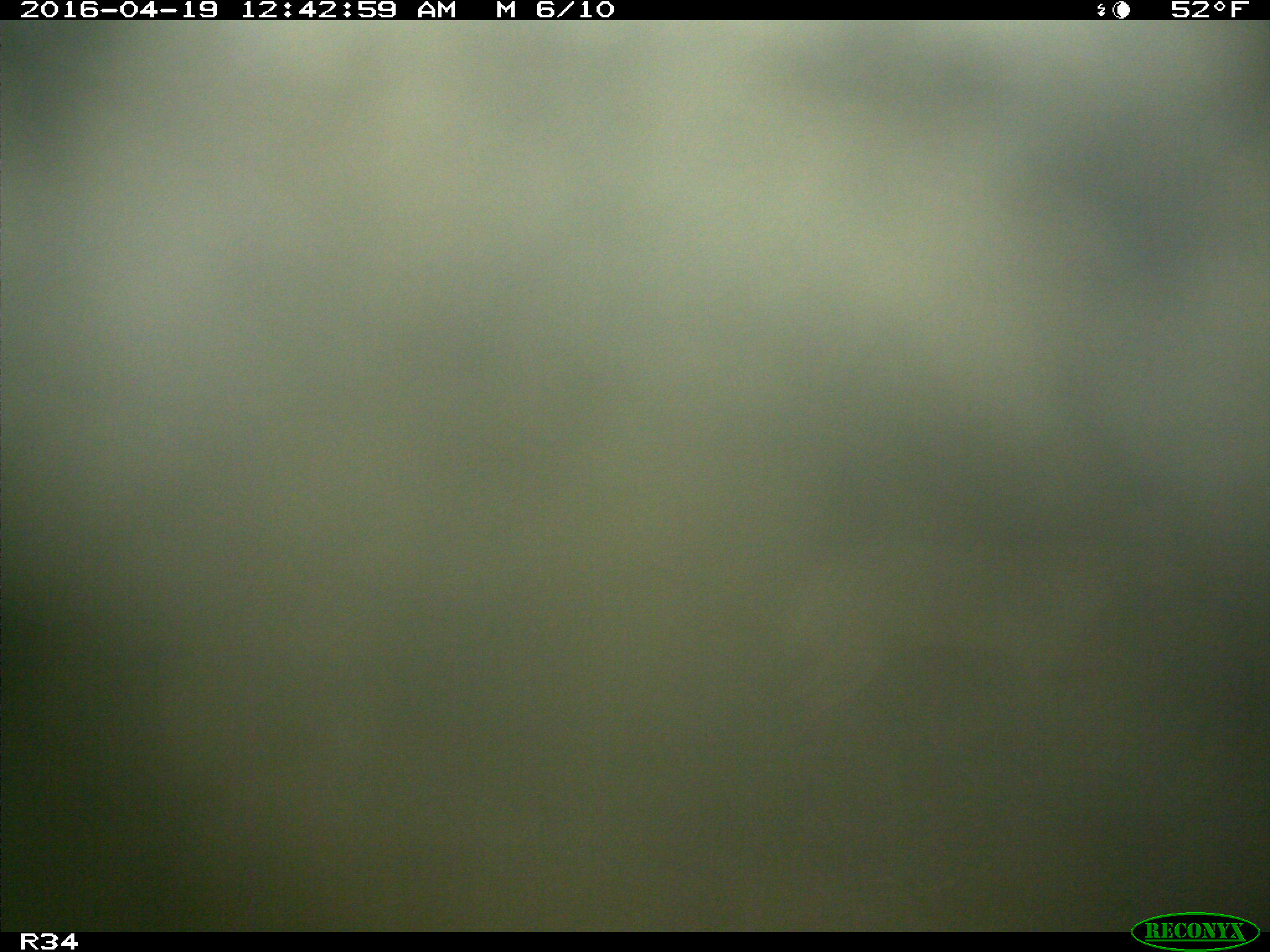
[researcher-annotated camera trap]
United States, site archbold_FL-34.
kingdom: Animalia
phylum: Chordata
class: Mammalia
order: Carnivora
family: Canidae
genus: Canis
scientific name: Canis latrans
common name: coyote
Canis latrans (coyote).